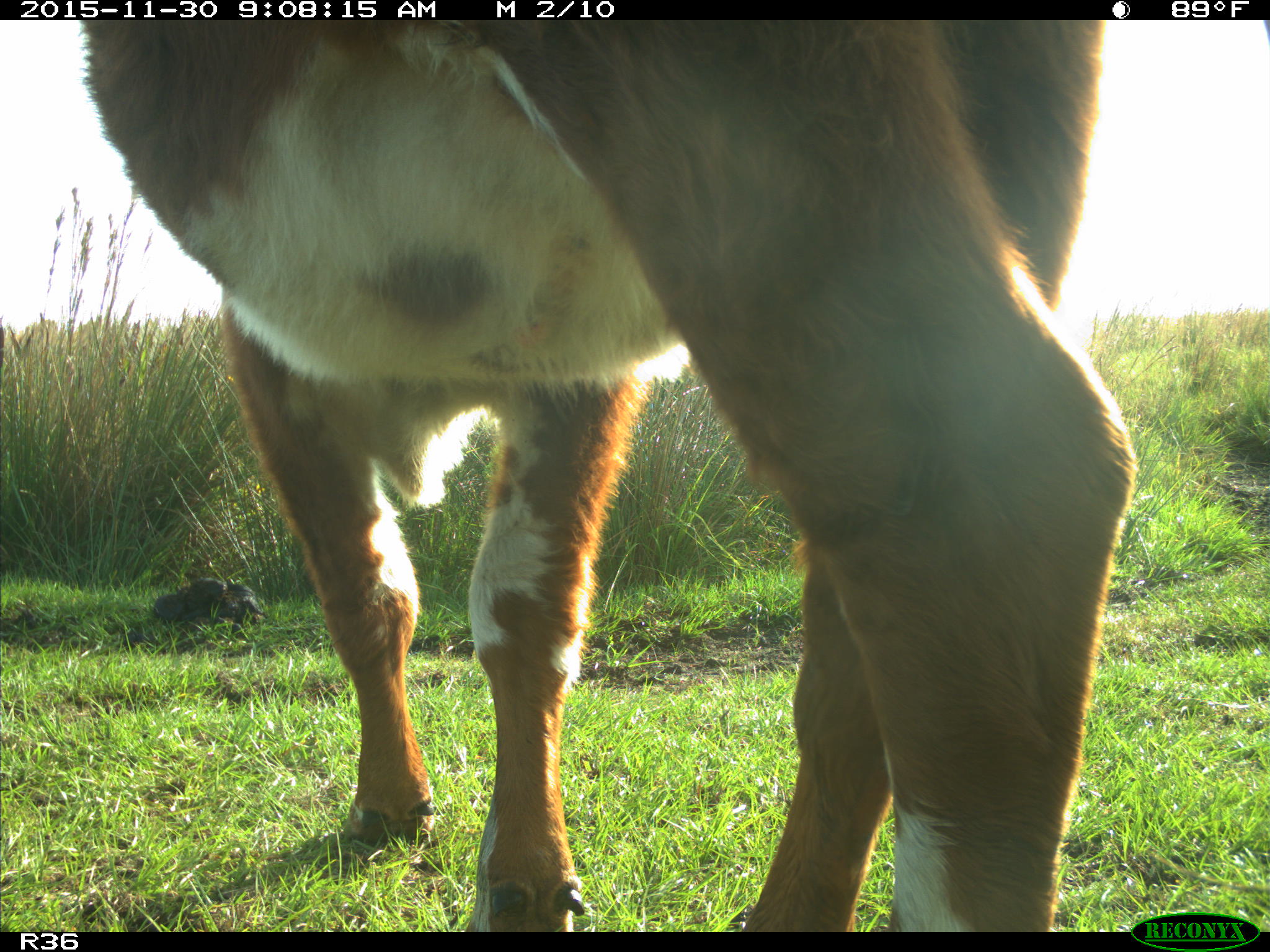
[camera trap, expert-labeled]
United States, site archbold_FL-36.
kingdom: Animalia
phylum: Chordata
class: Mammalia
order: Artiodactyla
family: Bovidae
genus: Bos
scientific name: Bos taurus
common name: domestic cow